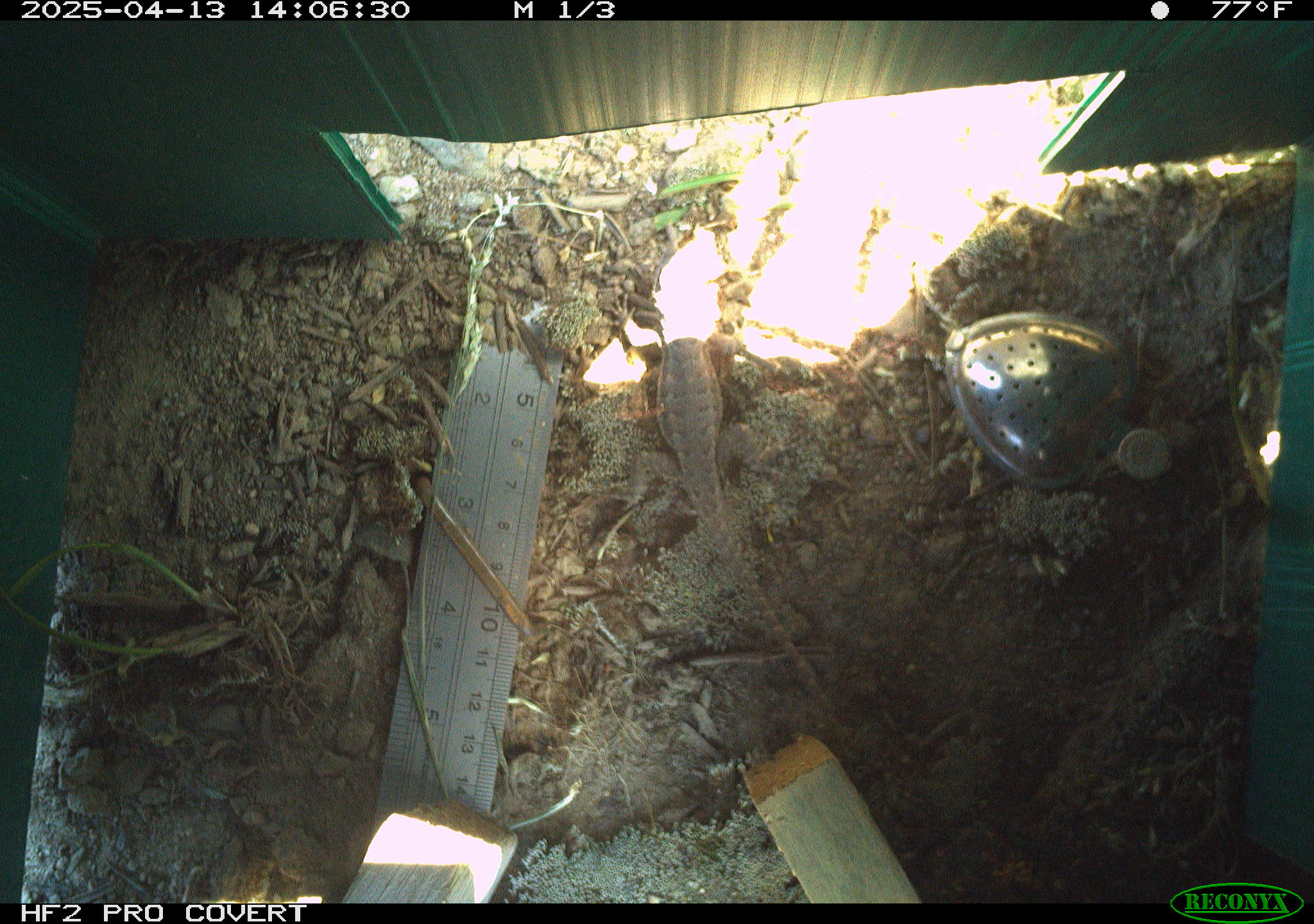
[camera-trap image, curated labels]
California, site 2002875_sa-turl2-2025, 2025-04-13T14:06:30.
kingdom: Animalia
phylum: Chordata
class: Reptilia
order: Squamata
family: Phrynosomatidae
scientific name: Phrynosomatidae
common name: north american spiny lizards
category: sceloporus/uta species